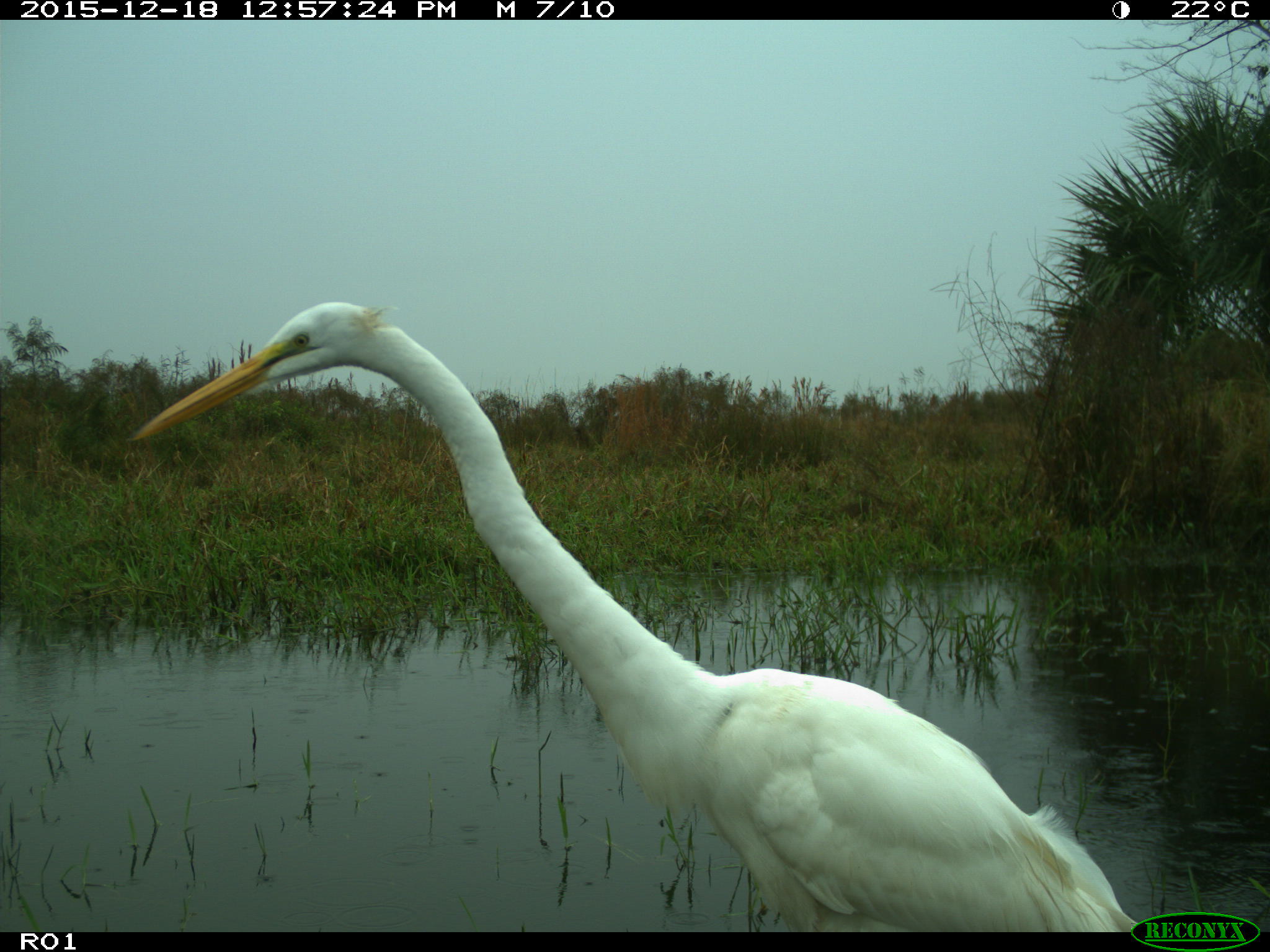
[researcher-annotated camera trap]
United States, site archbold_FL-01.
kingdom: Animalia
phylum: Chordata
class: Aves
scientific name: Aves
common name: birds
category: unidentified bird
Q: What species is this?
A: Unidentified bird (birds) (Aves).